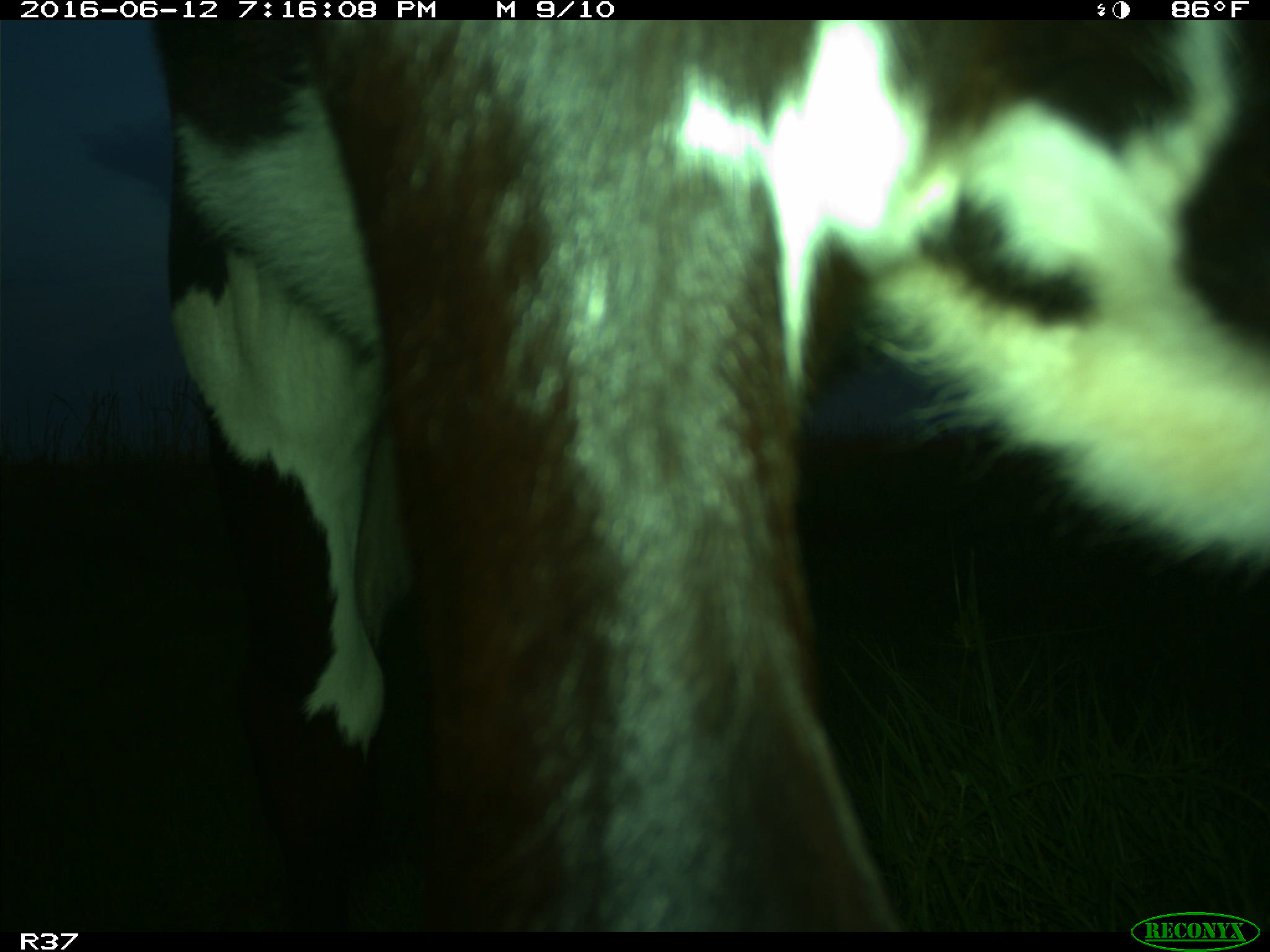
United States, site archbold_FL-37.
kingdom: Animalia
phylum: Chordata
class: Mammalia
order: Artiodactyla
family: Bovidae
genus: Bos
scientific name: Bos taurus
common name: domestic cow